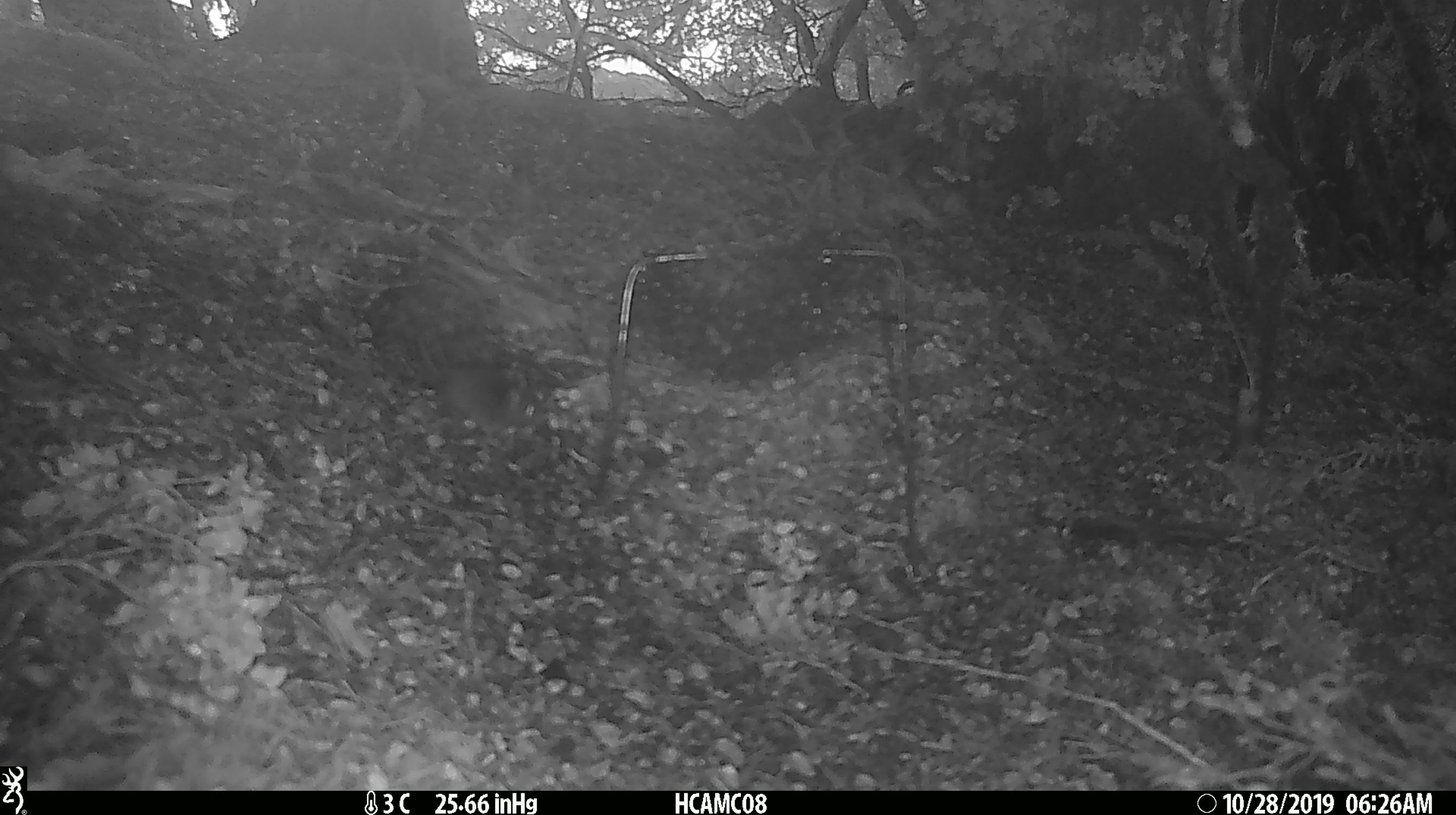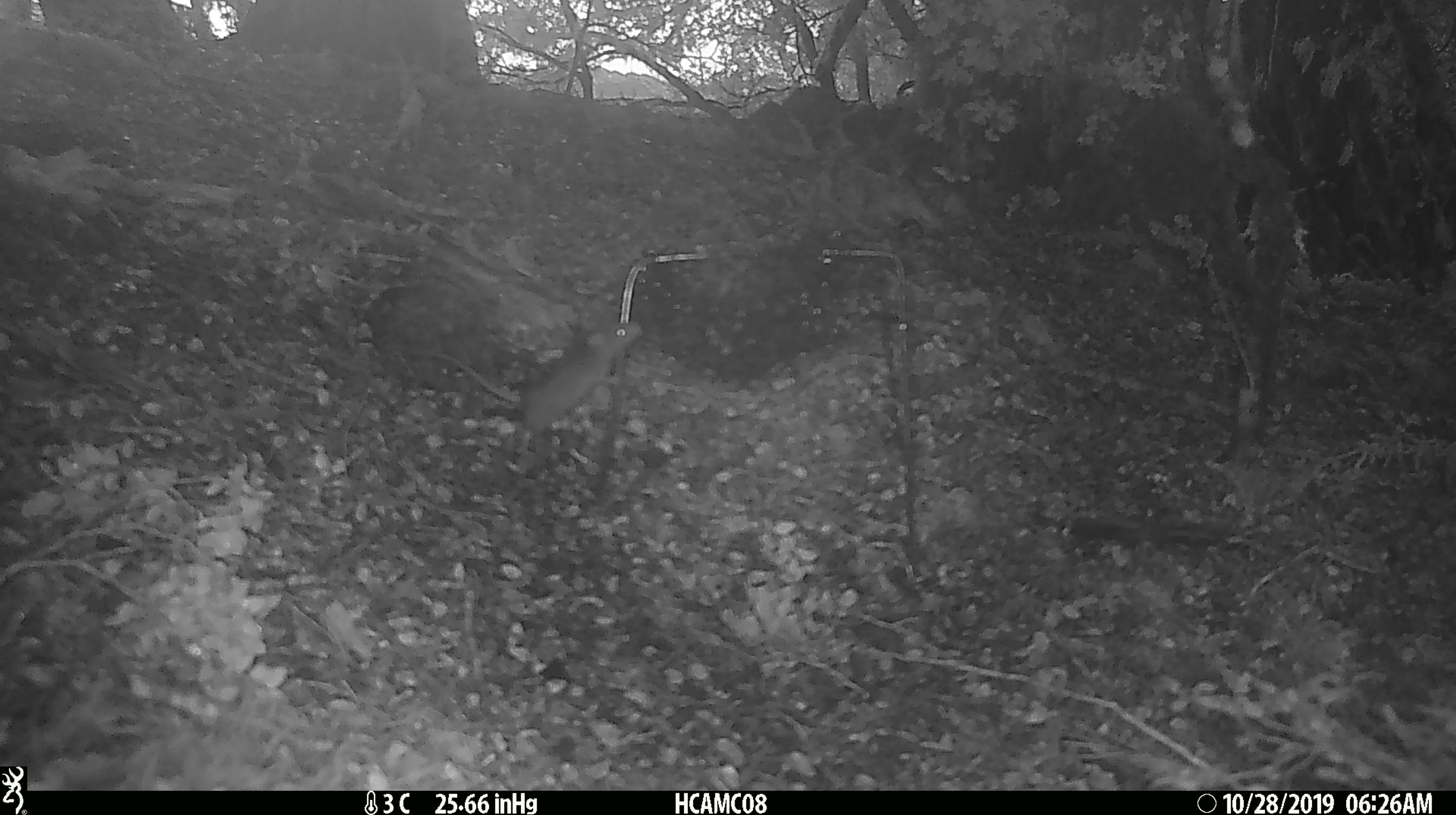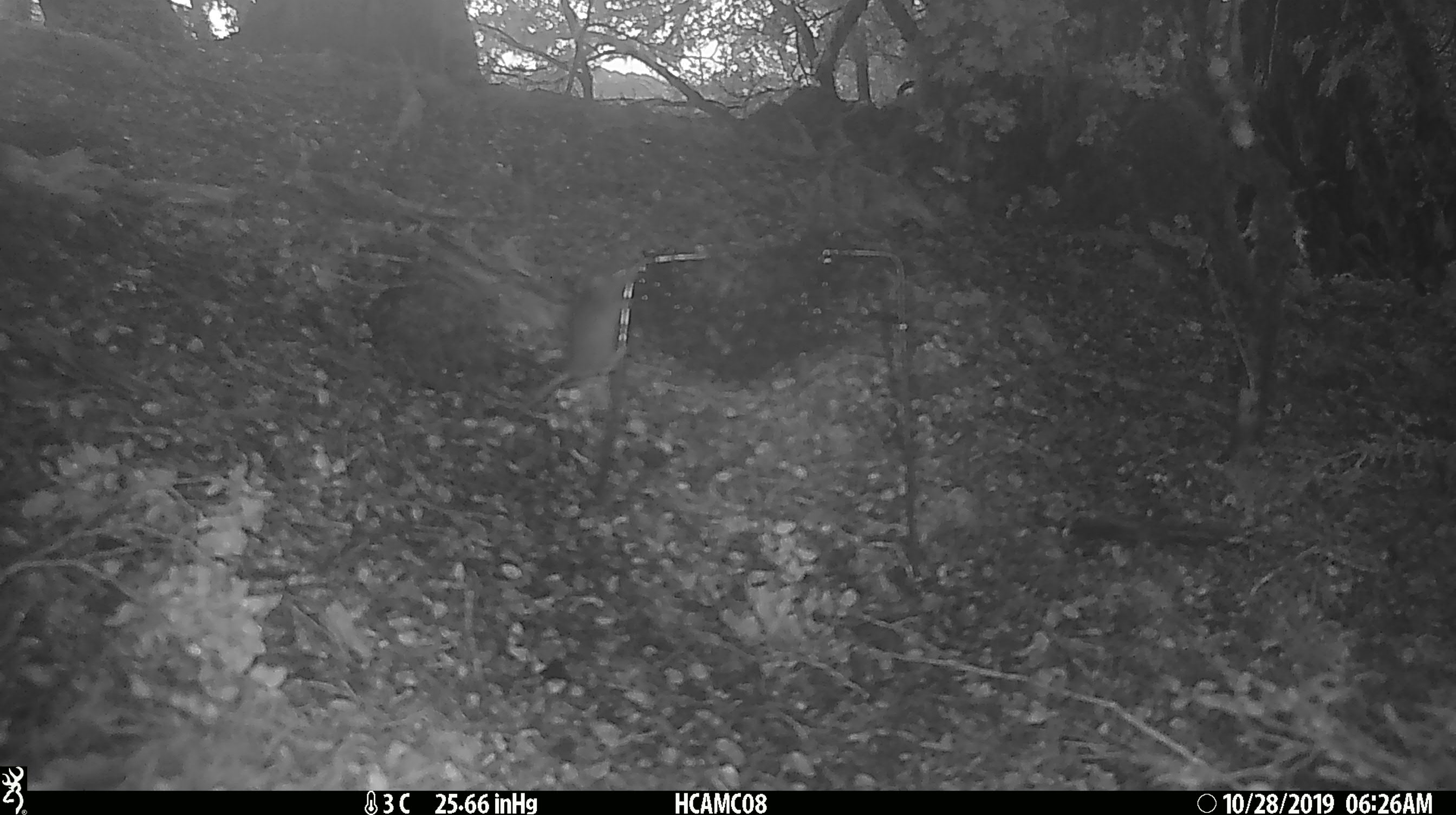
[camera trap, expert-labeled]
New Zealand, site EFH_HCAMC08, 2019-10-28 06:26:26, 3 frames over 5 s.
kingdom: Animalia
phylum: Chordata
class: Mammalia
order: Rodentia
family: Muridae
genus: Mus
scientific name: Mus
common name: mouse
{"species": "mouse (Mus)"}